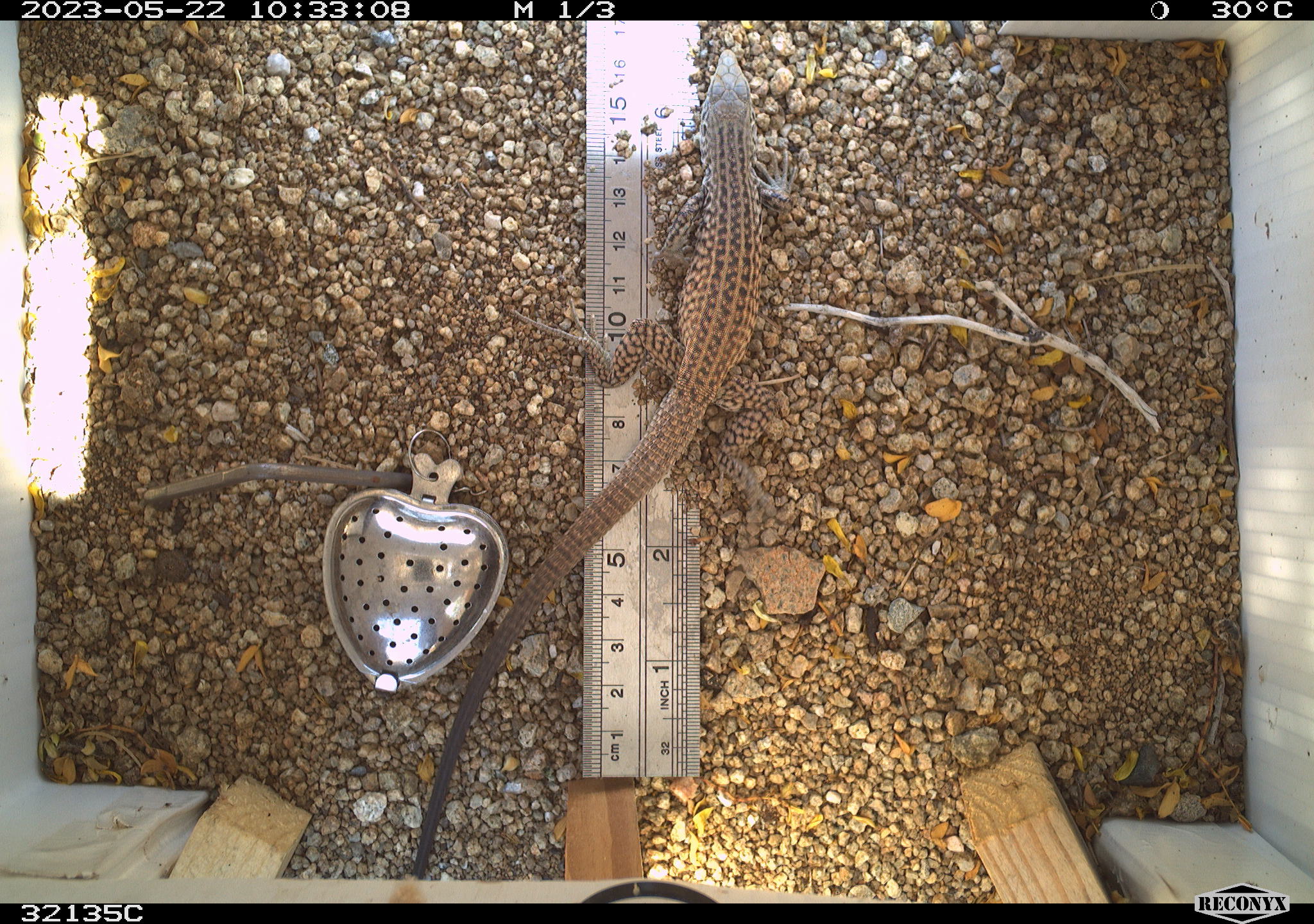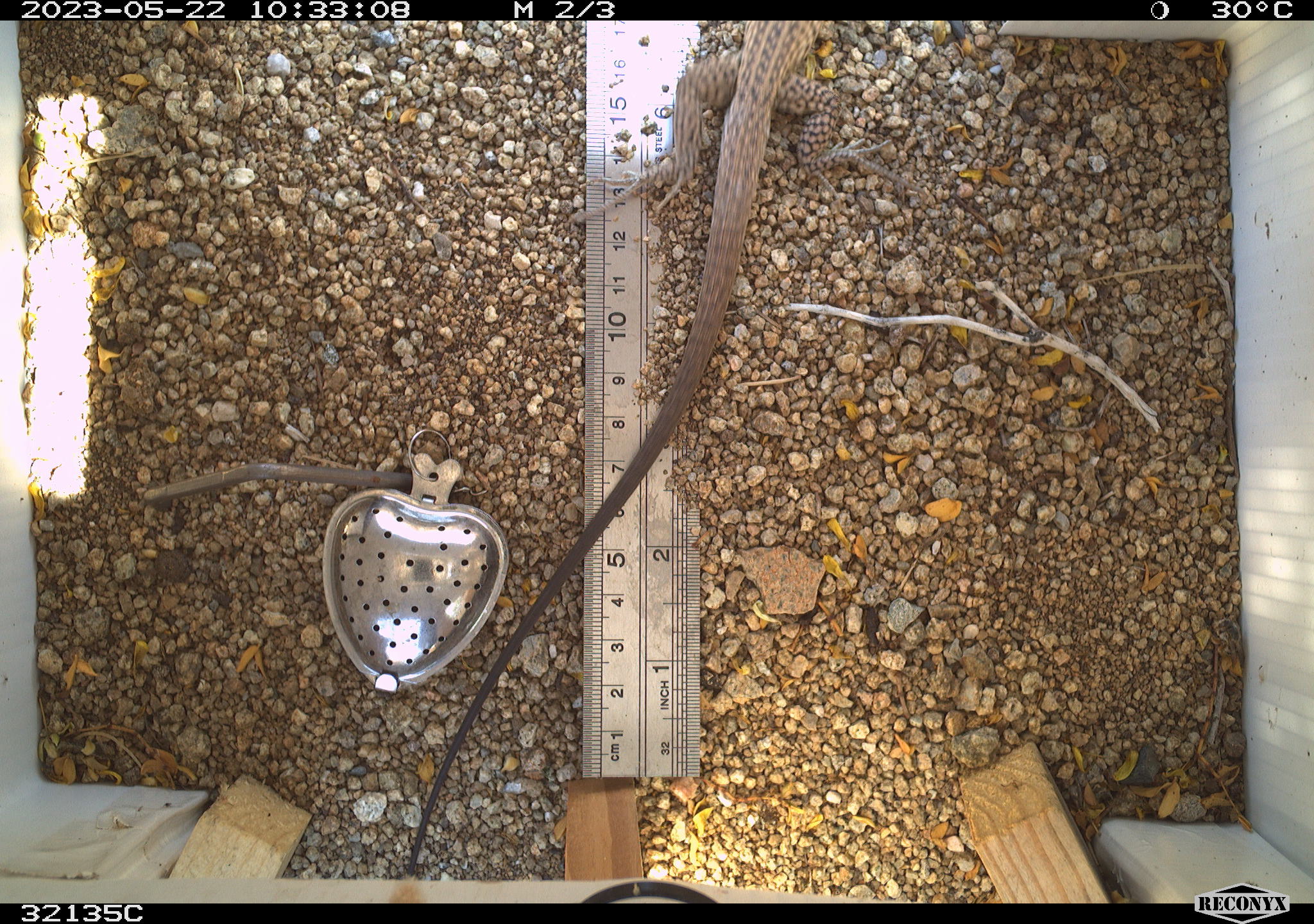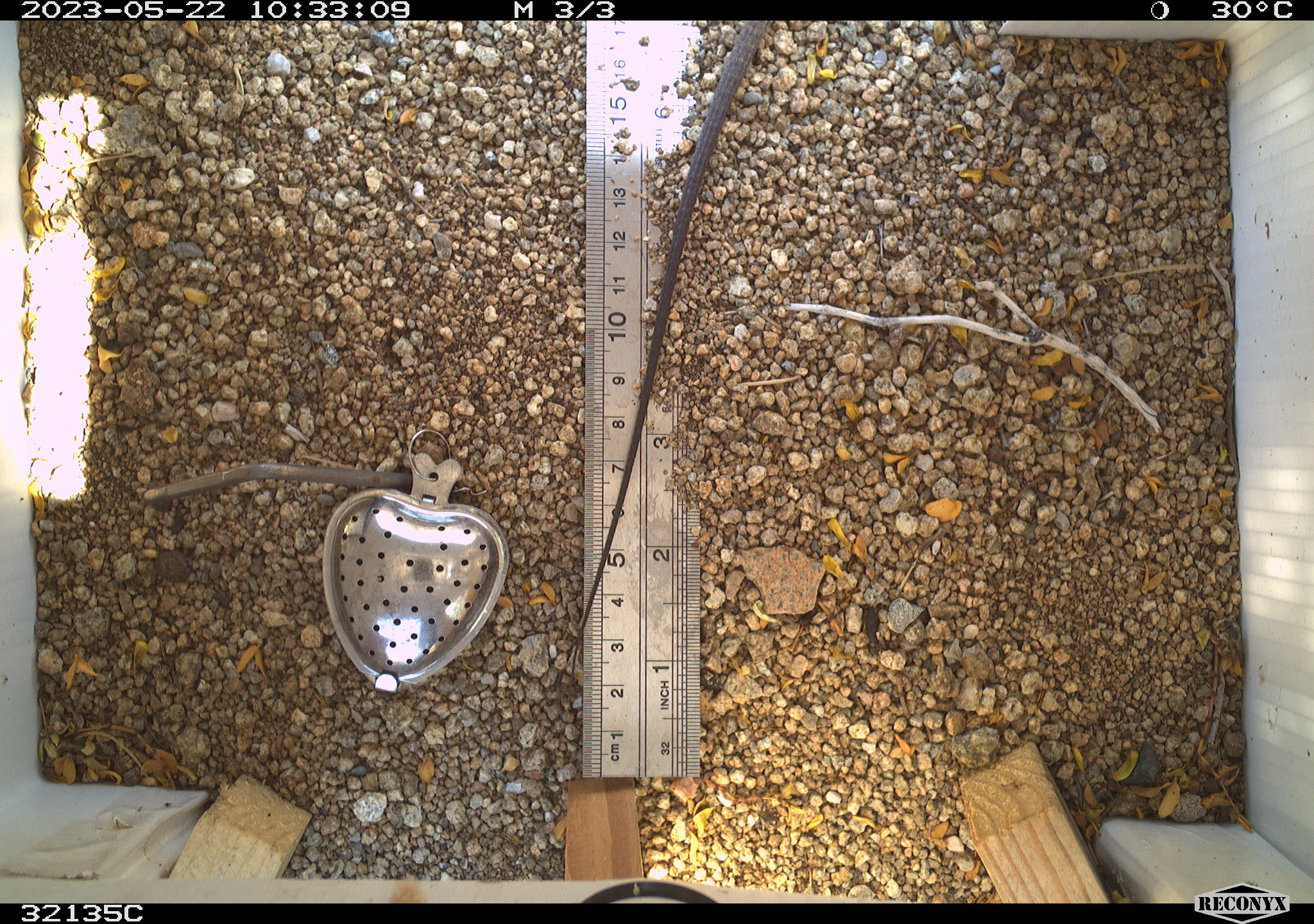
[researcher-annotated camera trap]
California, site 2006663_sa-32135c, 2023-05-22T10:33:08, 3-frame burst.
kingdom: Animalia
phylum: Chordata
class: Mammalia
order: Rodentia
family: Sciuridae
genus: Ammospermophilus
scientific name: Ammospermophilus leucurus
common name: white-tailed antelope squirrel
White-tailed antelope squirrel (Ammospermophilus leucurus).